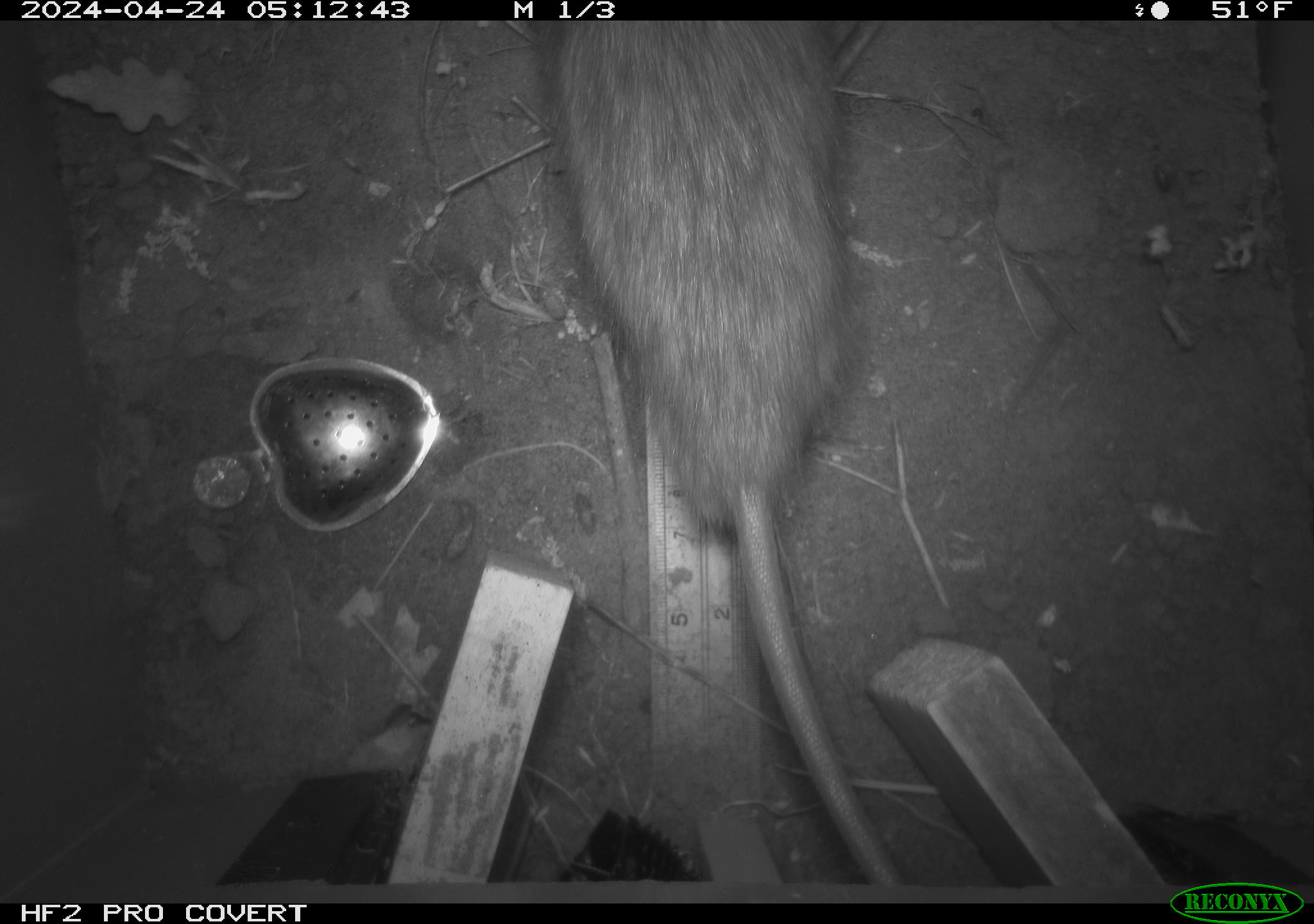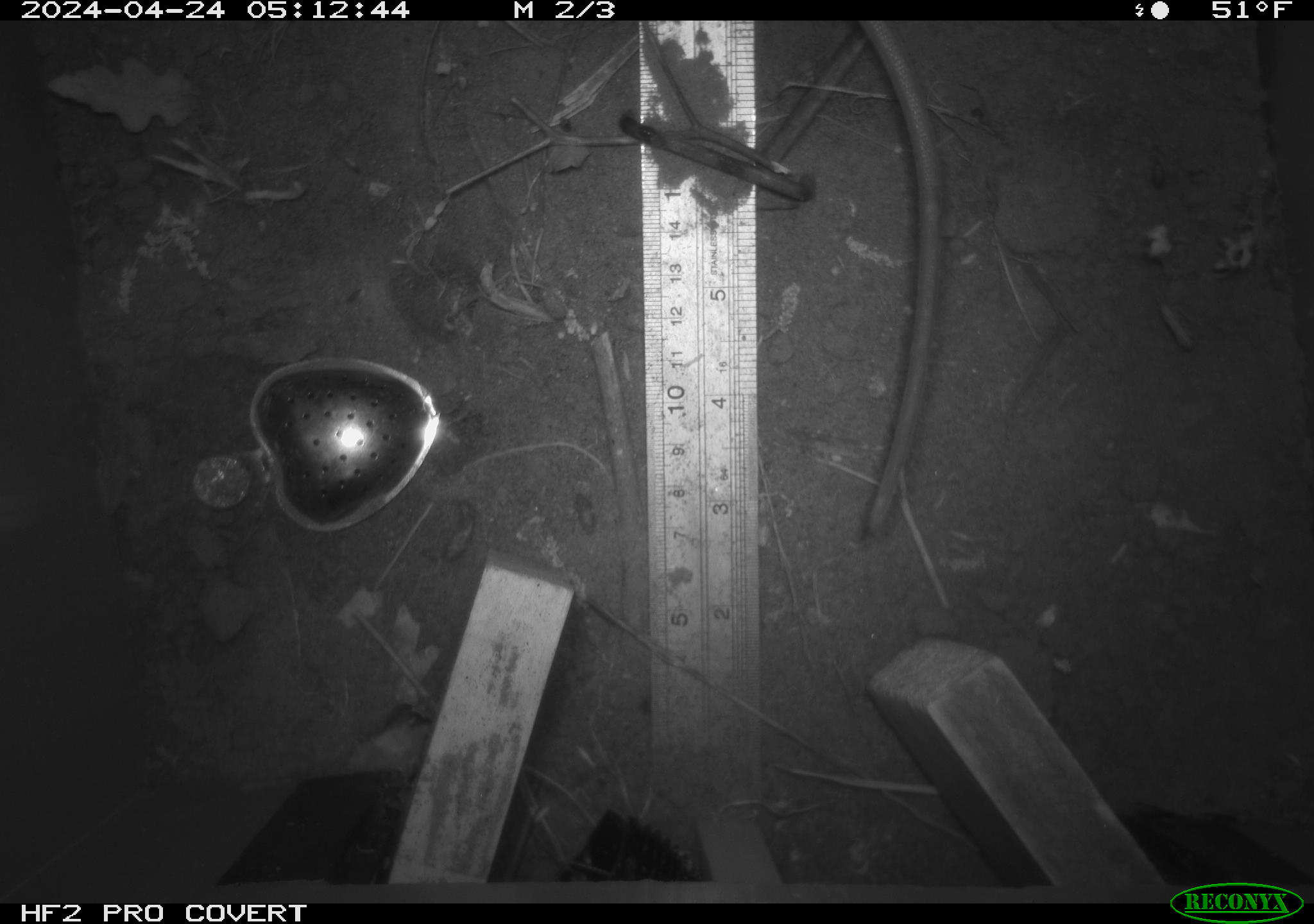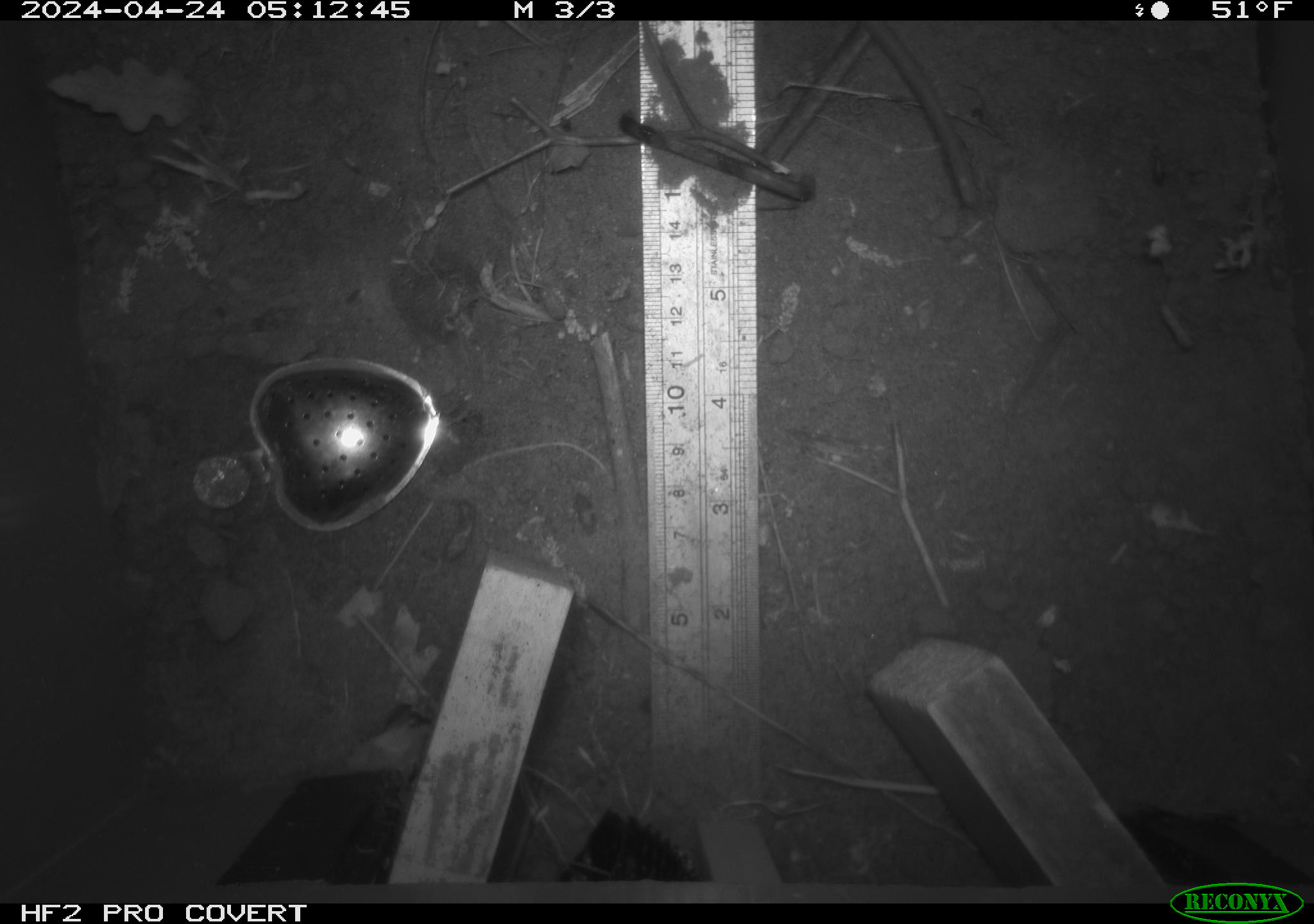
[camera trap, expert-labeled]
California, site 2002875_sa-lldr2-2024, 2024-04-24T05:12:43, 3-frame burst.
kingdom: Animalia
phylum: Chordata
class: Mammalia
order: Rodentia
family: Muridae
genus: Rattus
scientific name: Rattus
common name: rat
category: rattus species